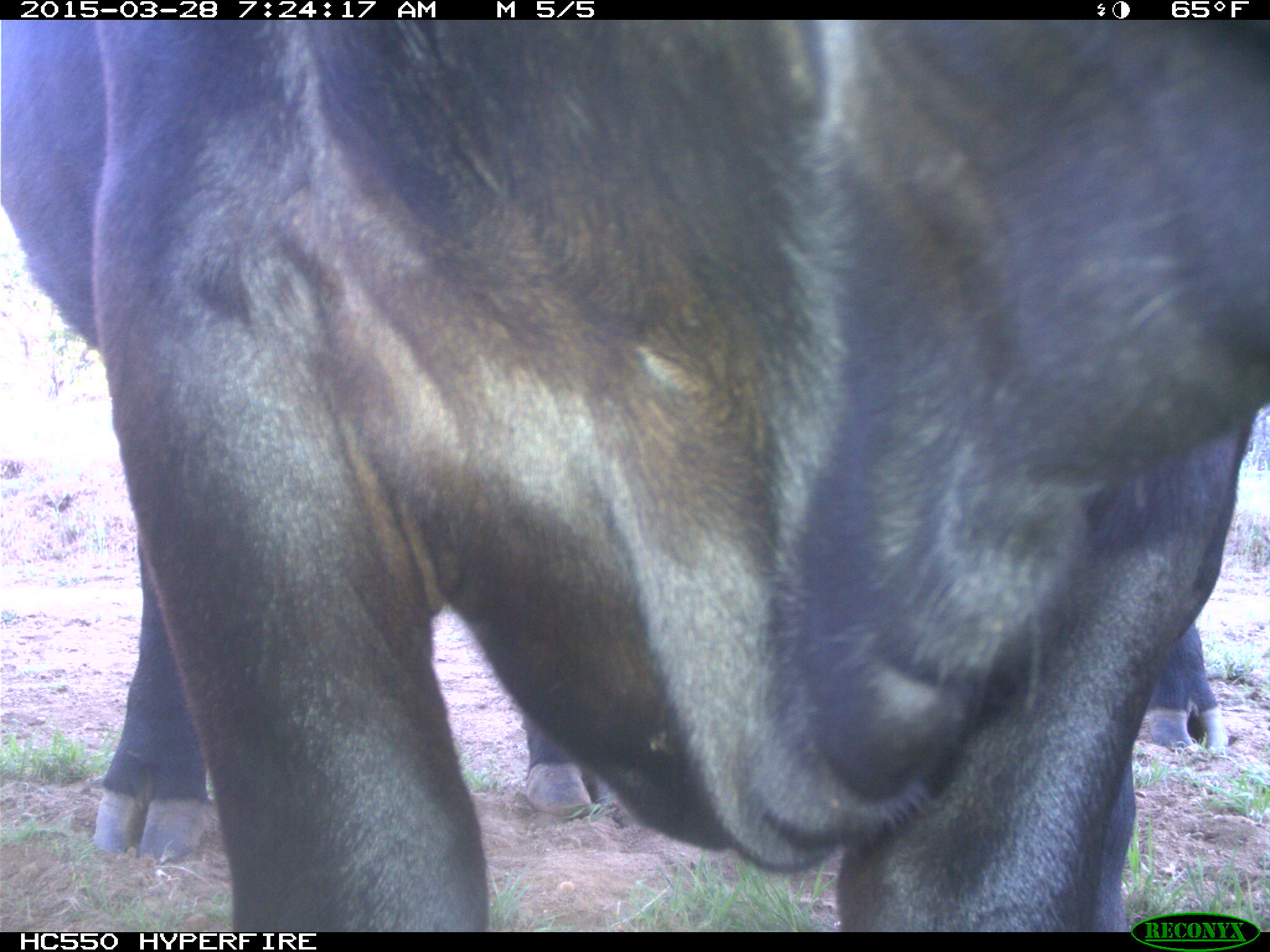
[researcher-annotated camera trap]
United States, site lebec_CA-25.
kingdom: Animalia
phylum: Chordata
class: Mammalia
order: Artiodactyla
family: Bovidae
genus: Bos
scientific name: Bos taurus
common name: domestic cow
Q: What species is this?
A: Bos taurus (domestic cow).